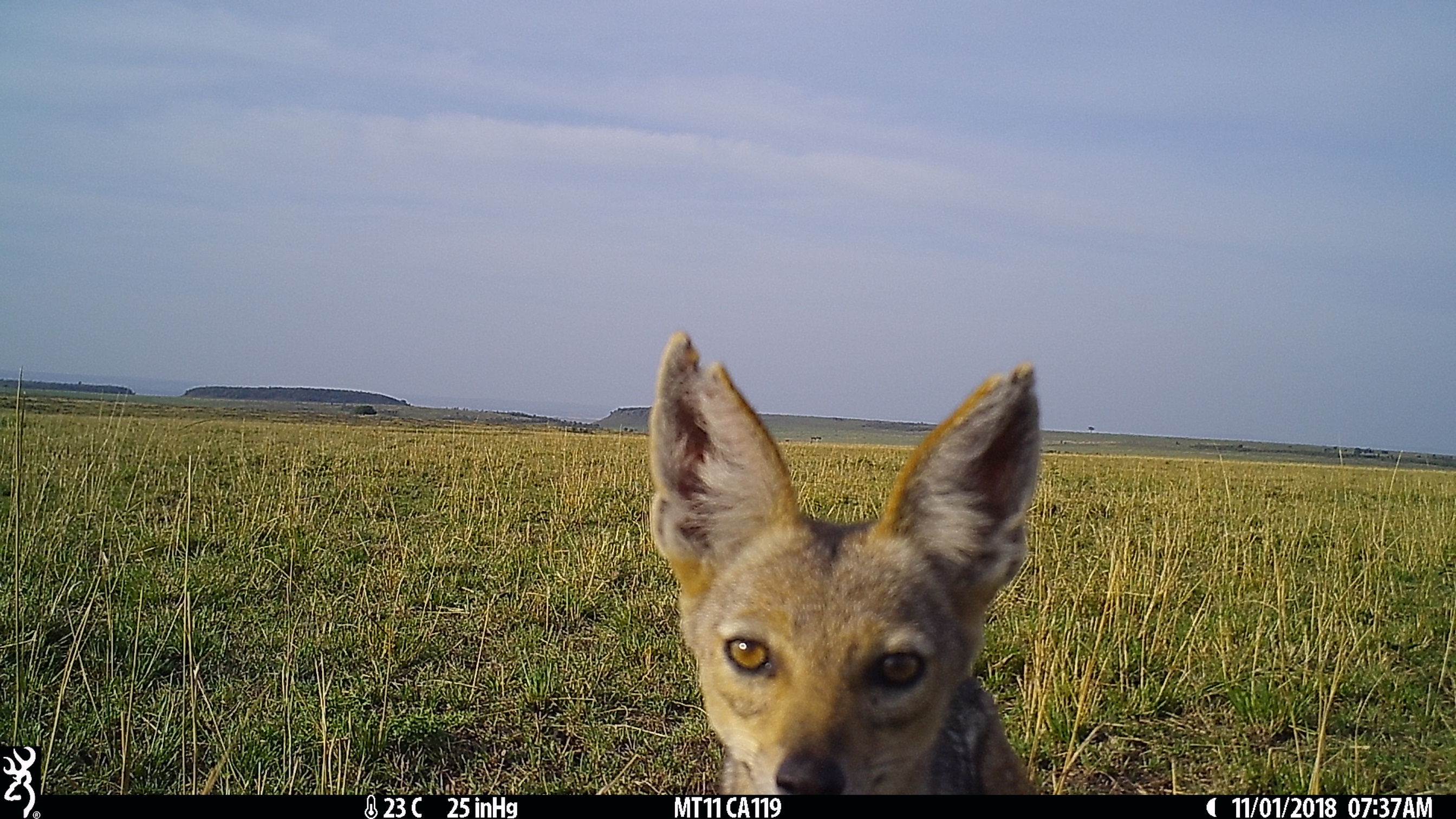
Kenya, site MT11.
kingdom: Animalia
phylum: Chordata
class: Mammalia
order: Carnivora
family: Canidae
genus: Lupulella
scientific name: Lupulella mesomelas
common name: black-backed jackal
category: jackal